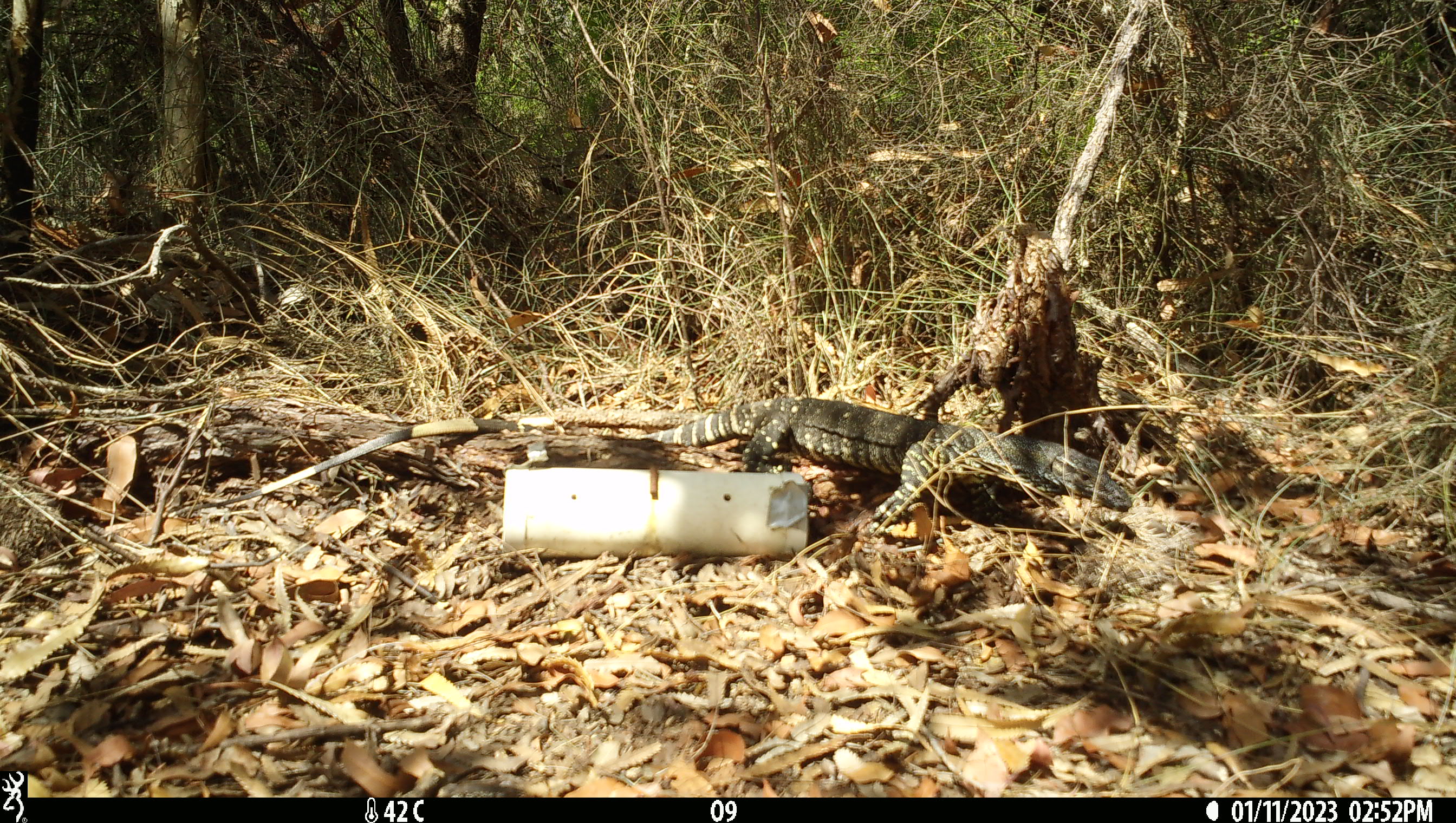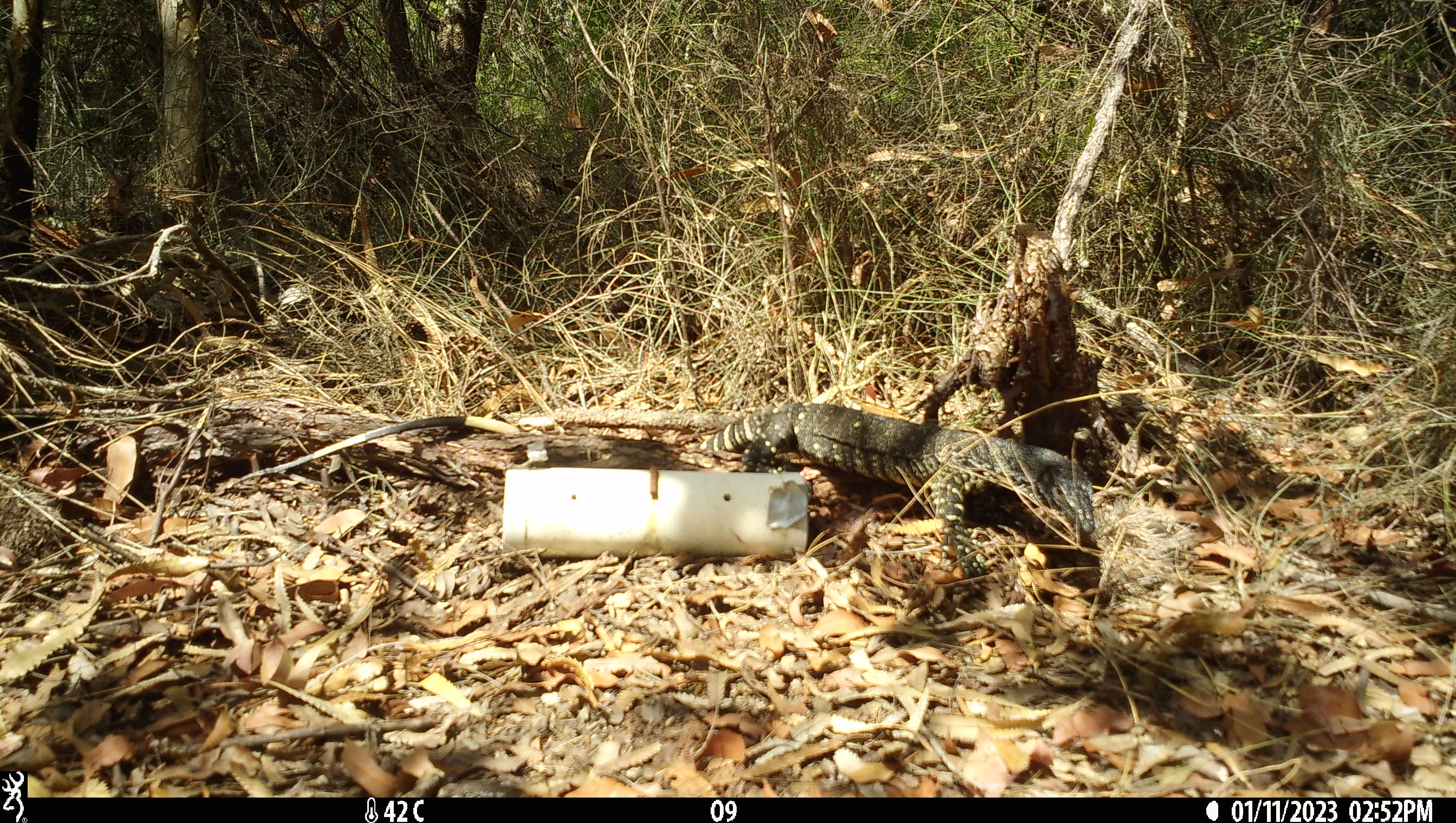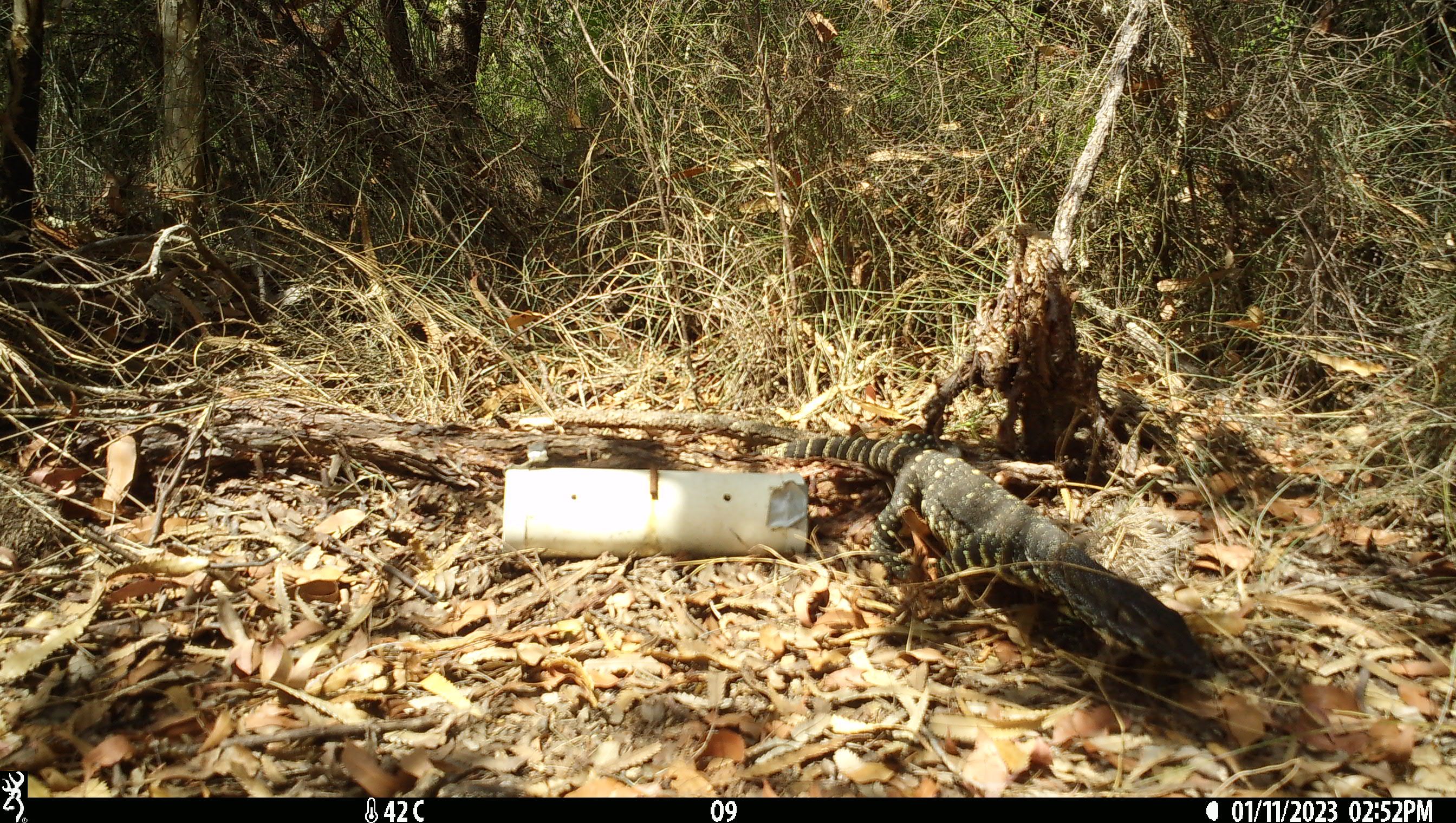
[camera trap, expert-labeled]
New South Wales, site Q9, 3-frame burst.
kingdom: Animalia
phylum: Chordata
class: Reptilia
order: Squamata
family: Varanidae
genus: Varanus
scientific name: Varanus varius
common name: lace monitor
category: goanna